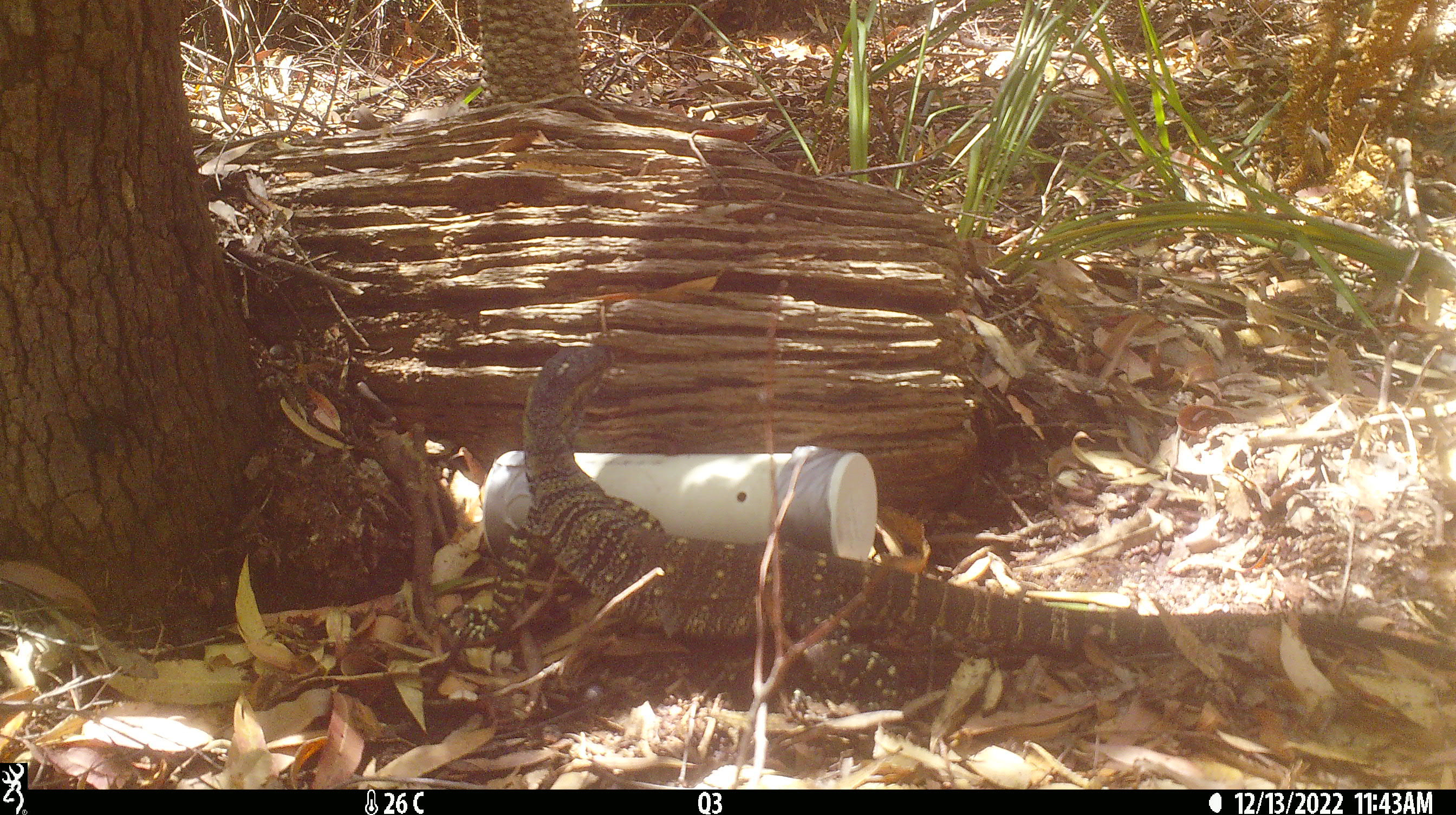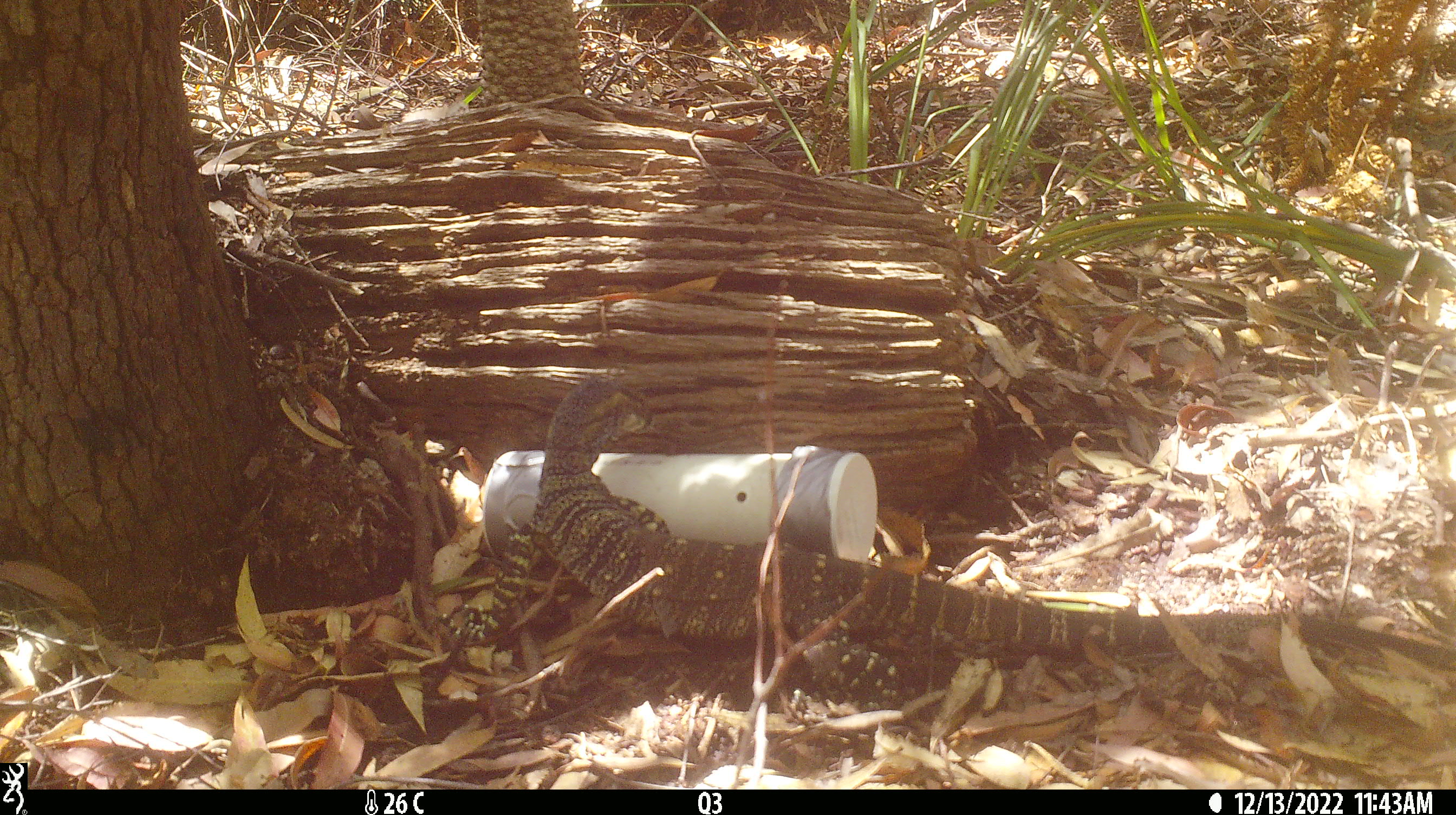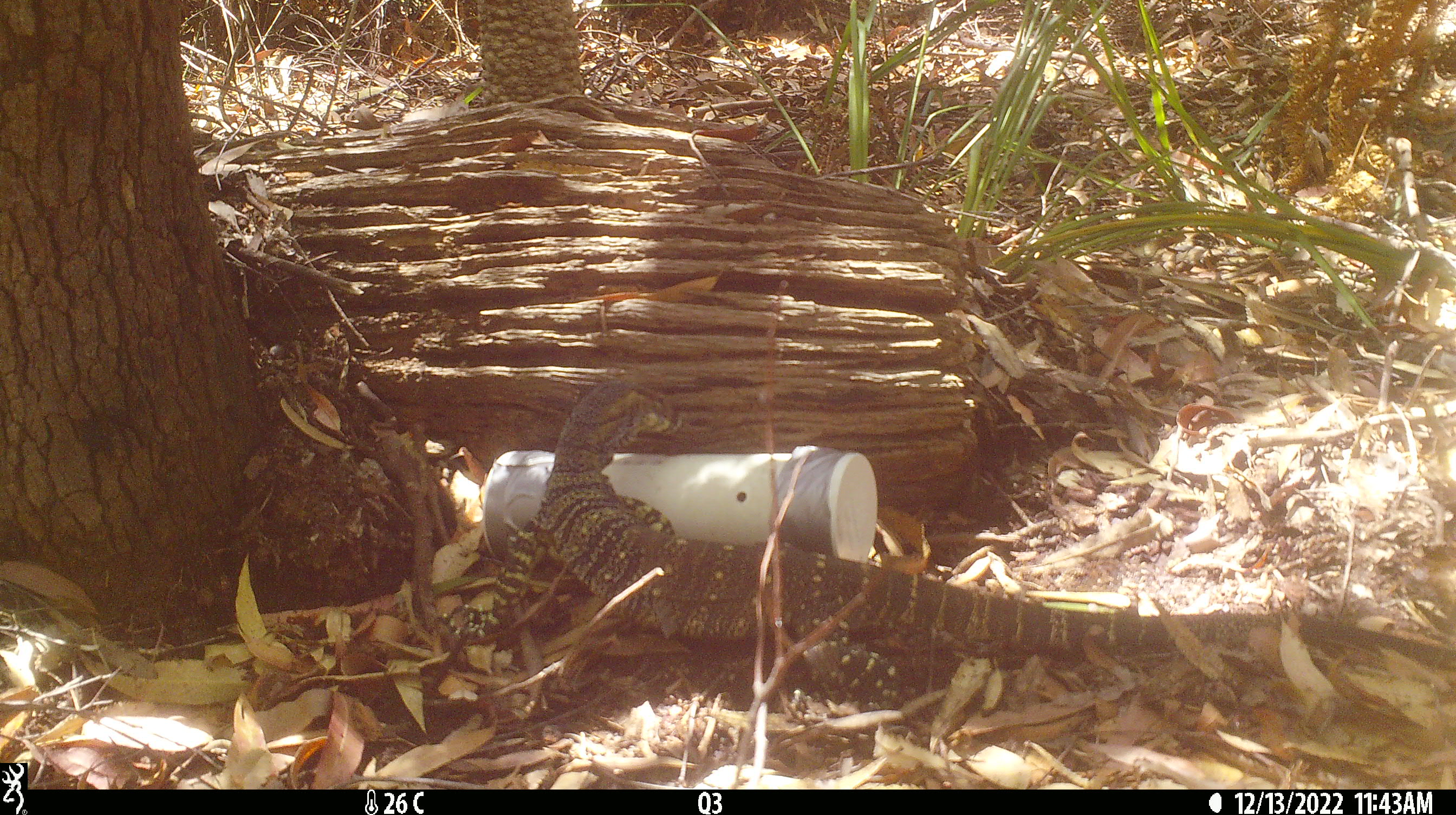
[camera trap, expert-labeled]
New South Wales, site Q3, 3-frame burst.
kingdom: Animalia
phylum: Chordata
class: Reptilia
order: Squamata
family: Varanidae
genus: Varanus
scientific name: Varanus varius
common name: lace monitor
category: goanna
Goanna (lace monitor) (Varanus varius).